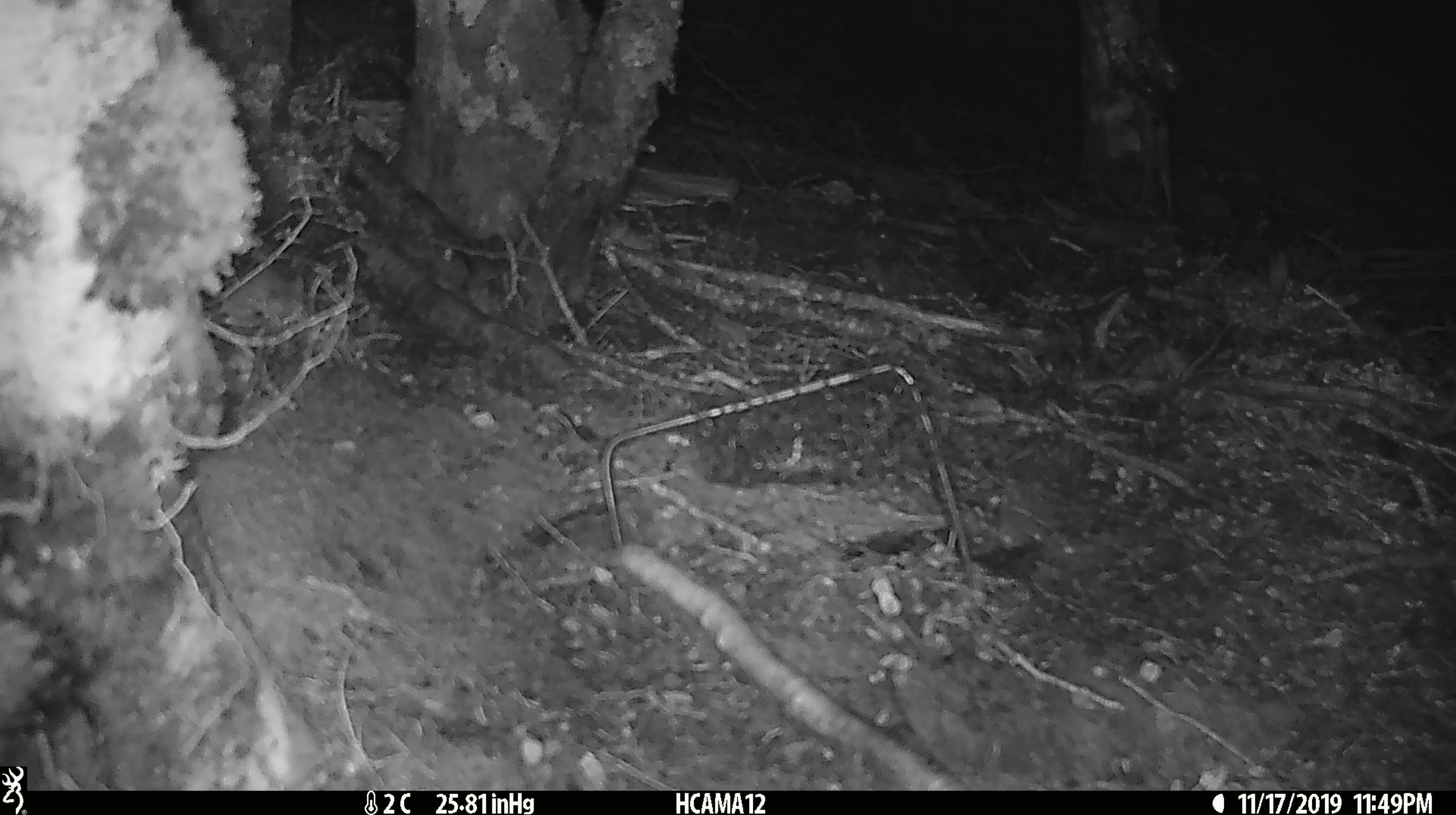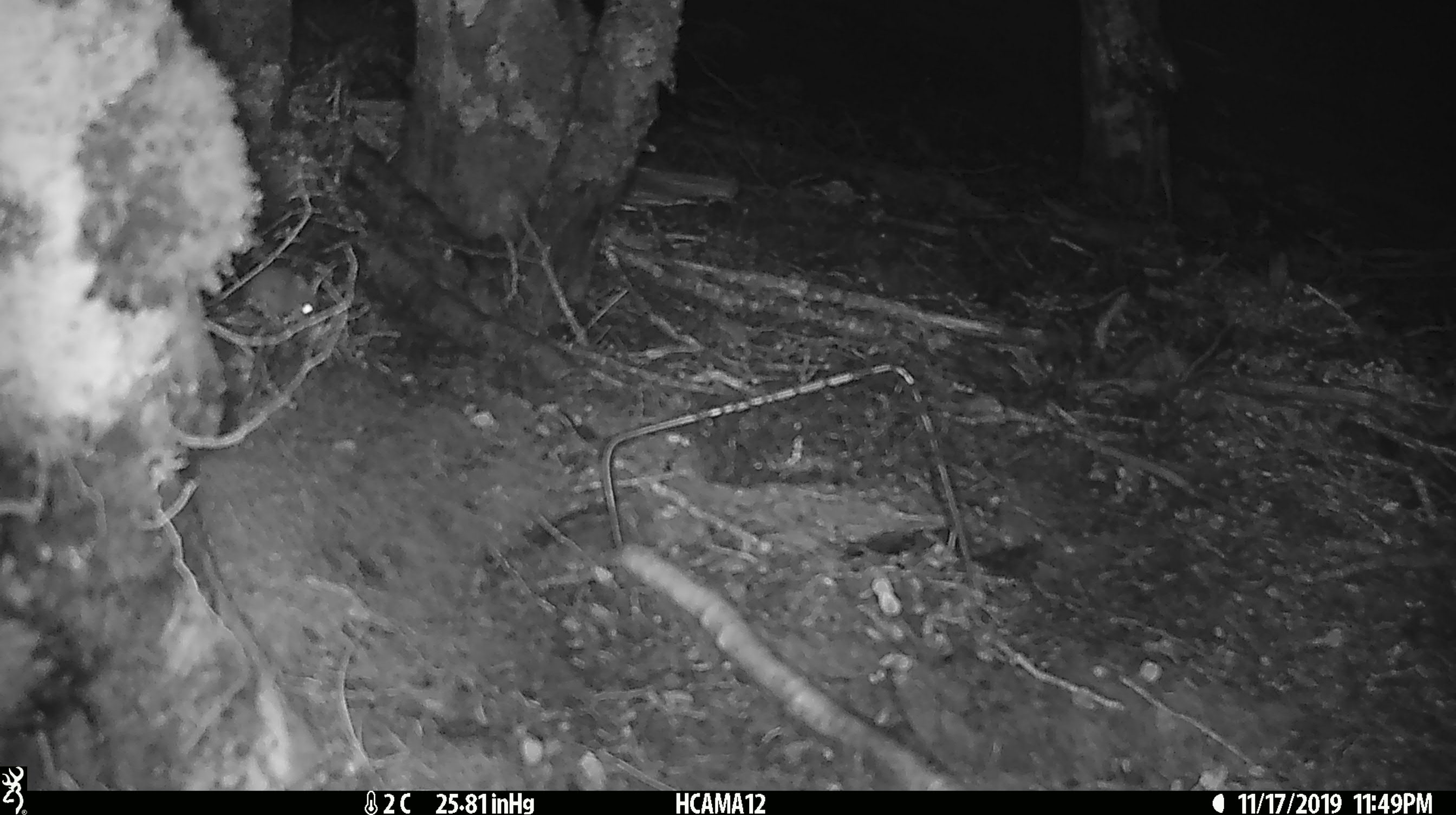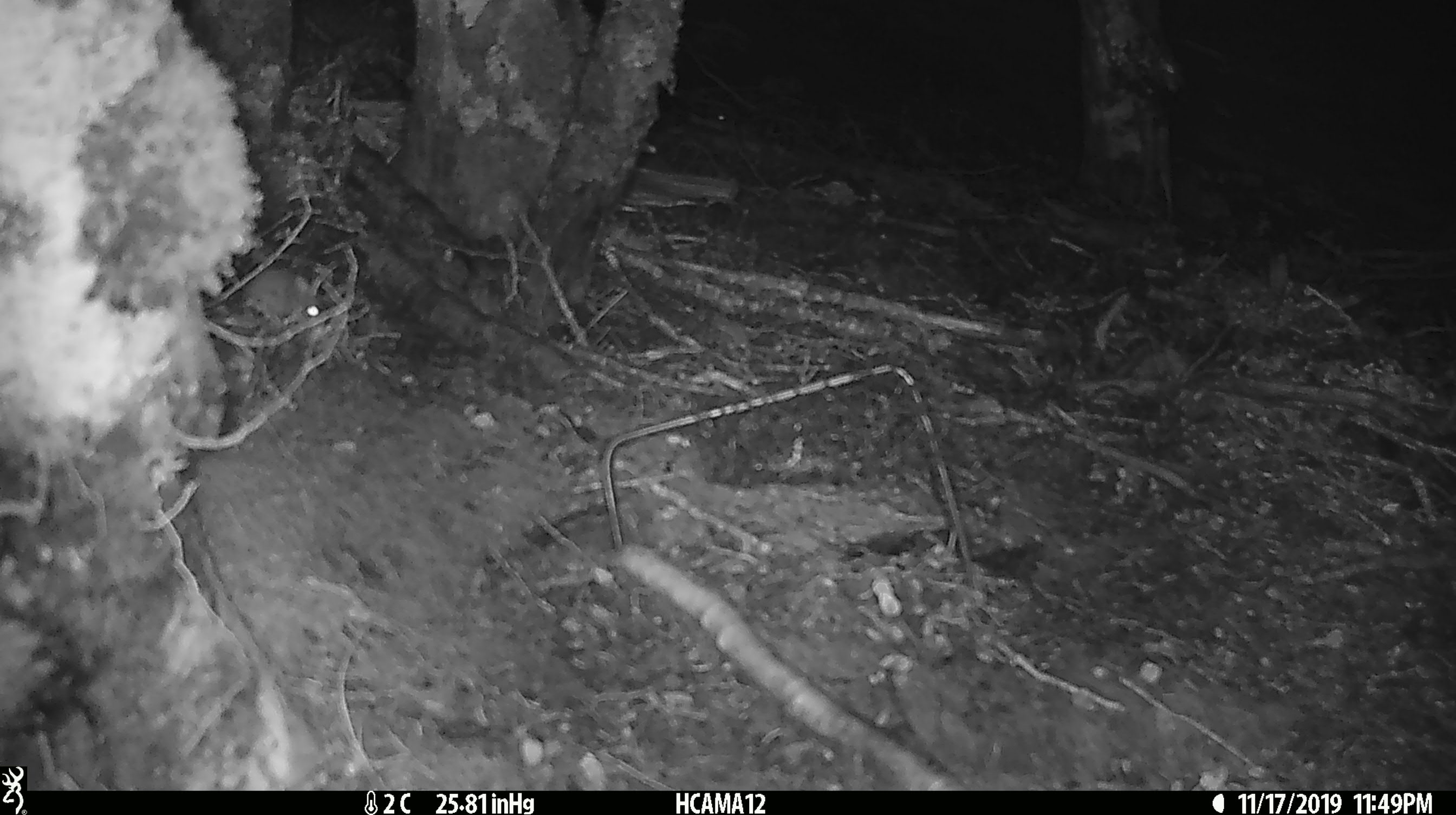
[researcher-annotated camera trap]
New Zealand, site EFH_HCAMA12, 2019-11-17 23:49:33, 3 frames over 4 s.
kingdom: Animalia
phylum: Chordata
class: Mammalia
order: Rodentia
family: Muridae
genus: Mus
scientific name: Mus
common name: mouse